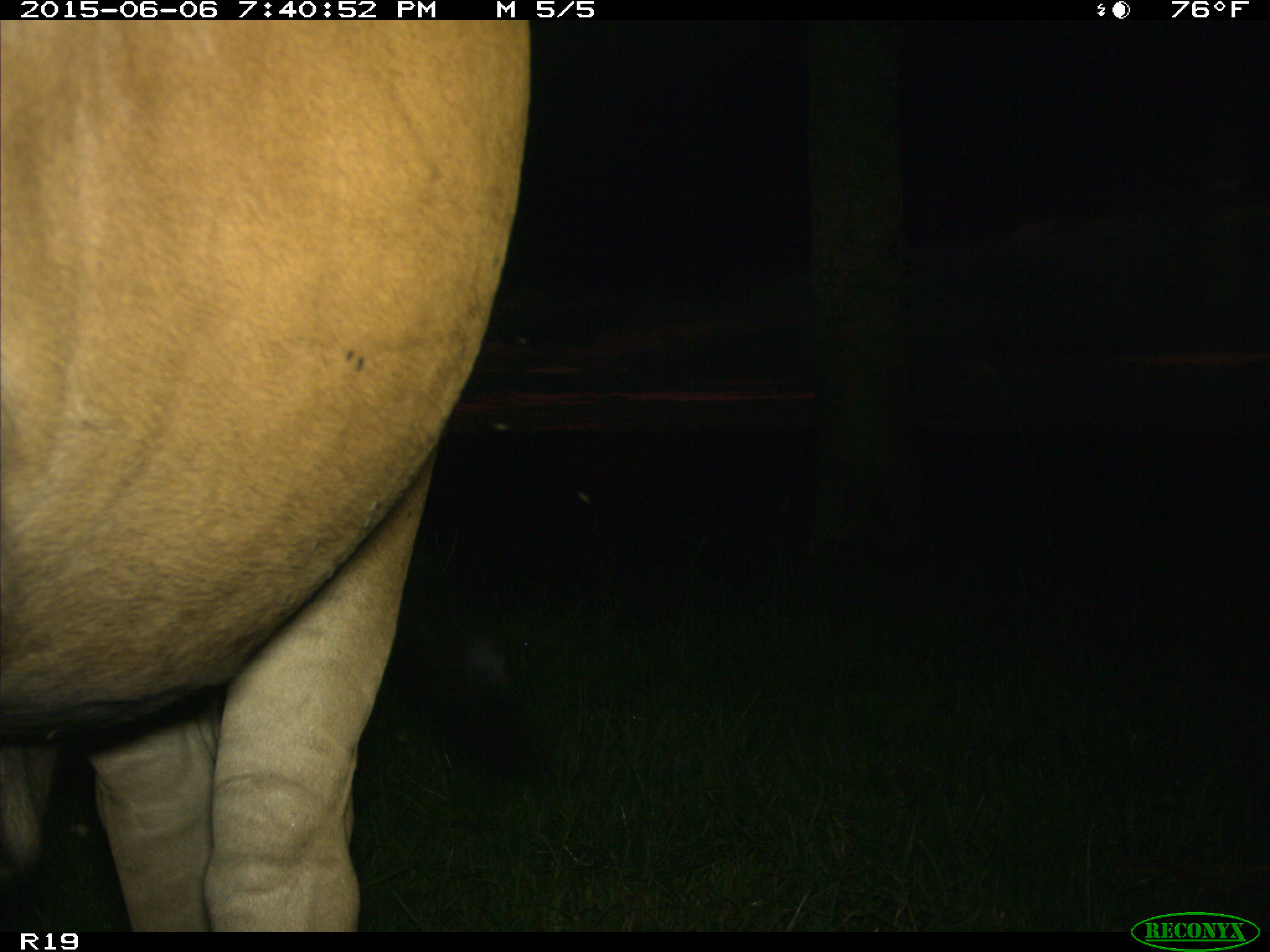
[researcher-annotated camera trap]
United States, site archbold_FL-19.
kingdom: Animalia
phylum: Chordata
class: Mammalia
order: Artiodactyla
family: Bovidae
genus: Bos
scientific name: Bos taurus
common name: domestic cow